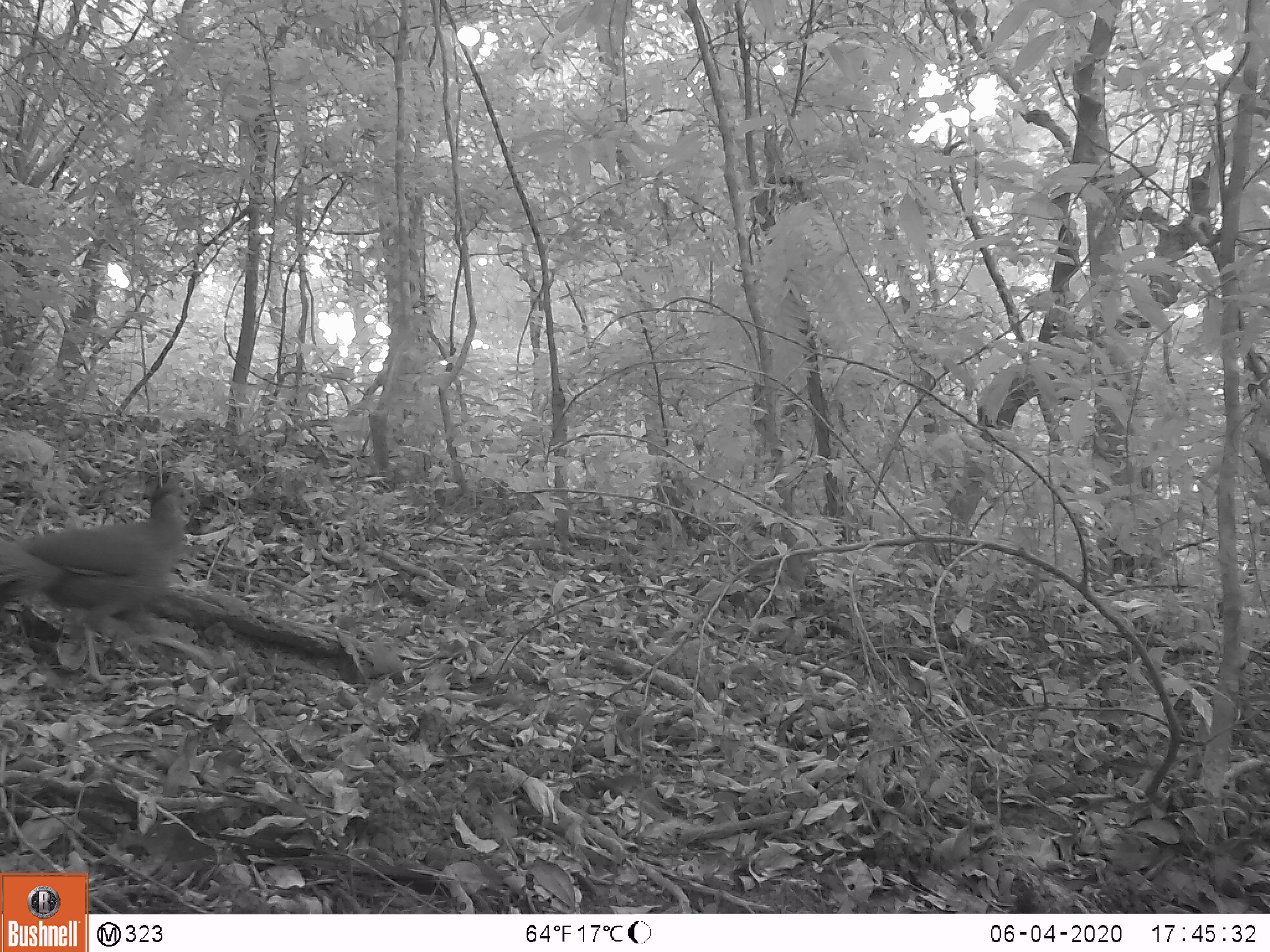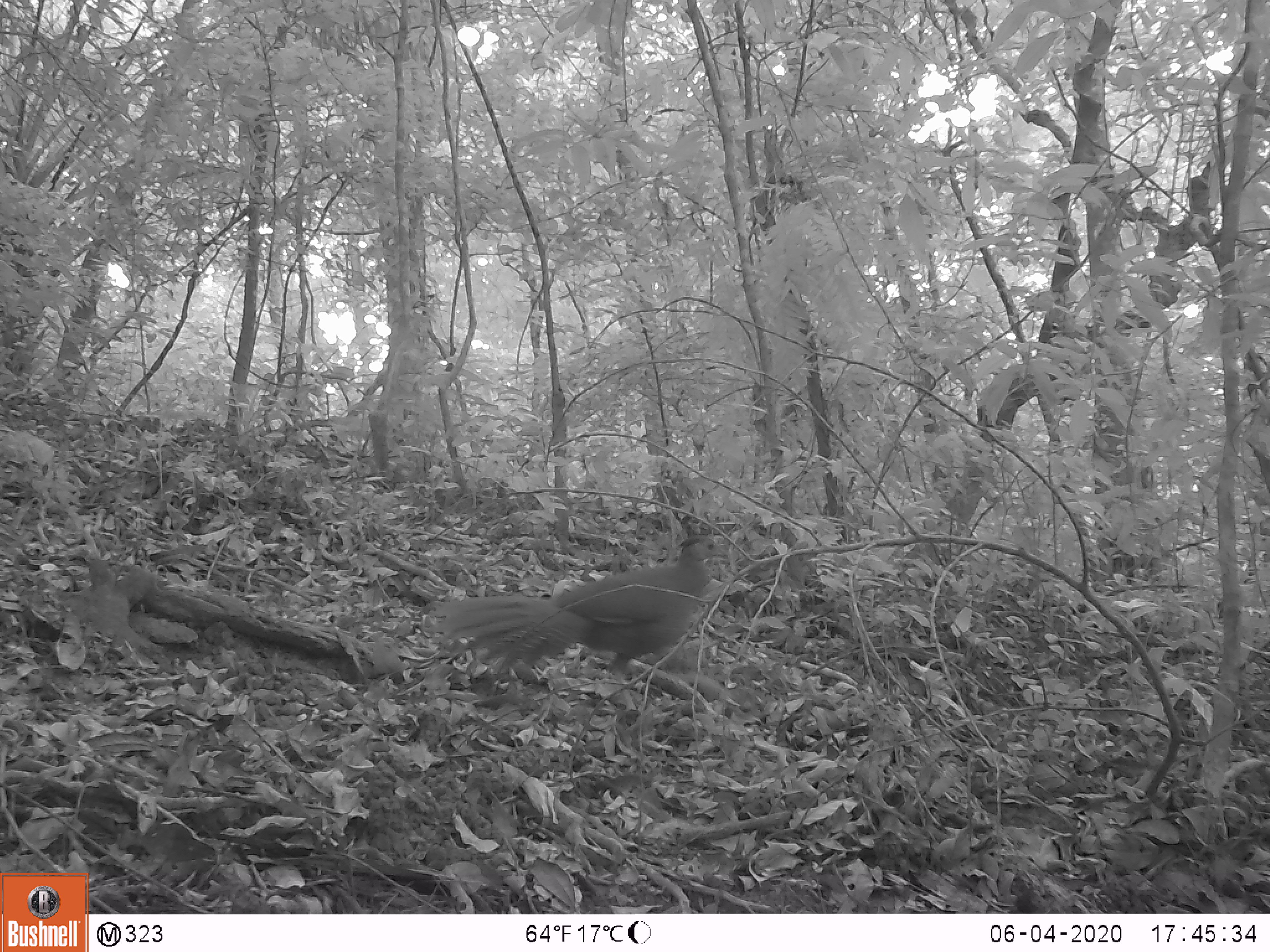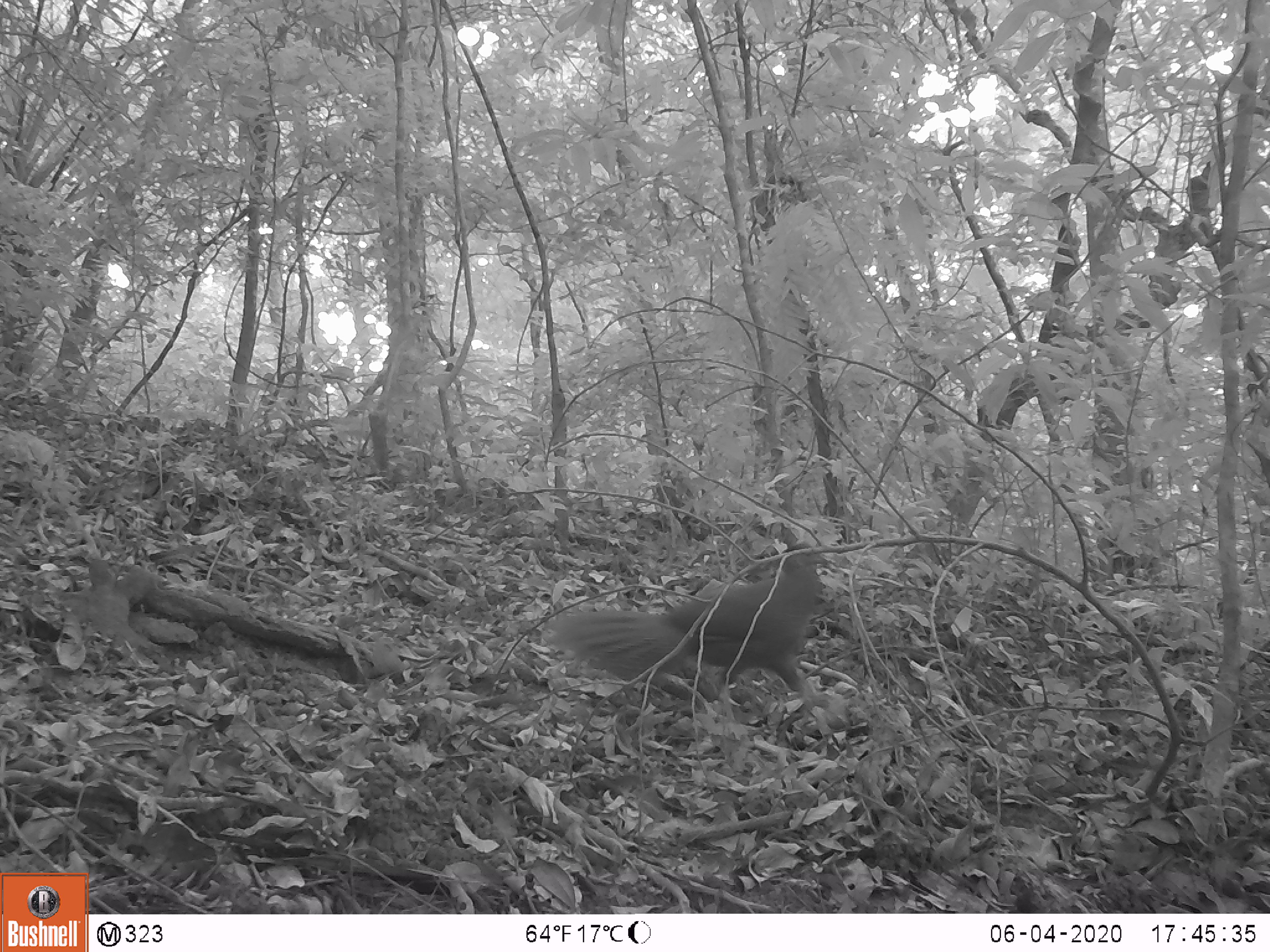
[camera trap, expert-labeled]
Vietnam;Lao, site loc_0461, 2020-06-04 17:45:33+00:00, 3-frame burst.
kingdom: Animalia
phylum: Chordata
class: Aves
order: Galliformes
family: Phasianidae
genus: Lophura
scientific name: Lophura nycthemera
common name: silver pheasant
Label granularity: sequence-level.